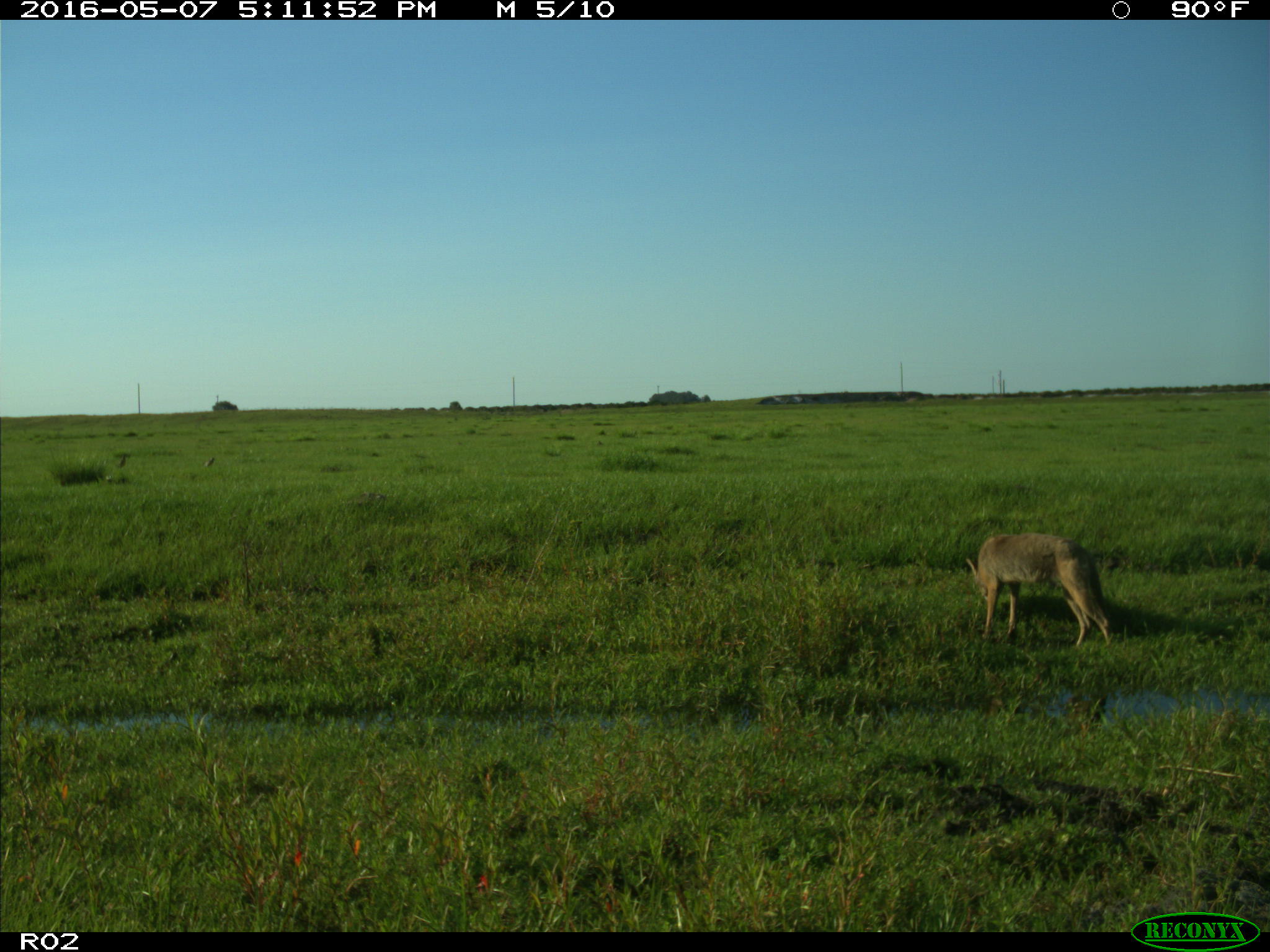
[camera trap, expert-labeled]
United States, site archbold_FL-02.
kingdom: Animalia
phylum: Chordata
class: Mammalia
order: Carnivora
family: Canidae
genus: Canis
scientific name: Canis latrans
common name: coyote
Canis latrans (coyote).